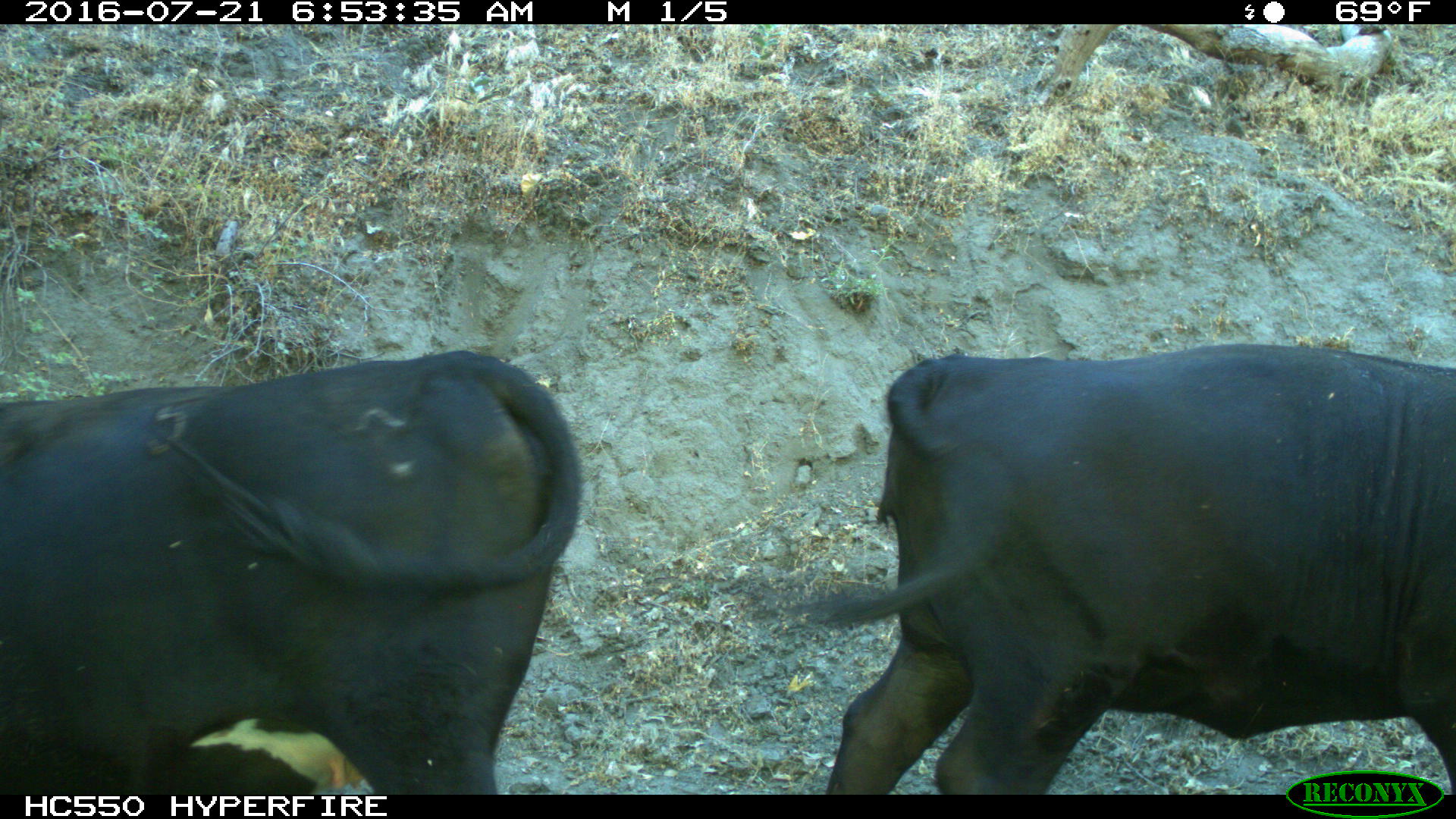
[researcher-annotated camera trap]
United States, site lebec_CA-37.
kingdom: Animalia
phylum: Chordata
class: Mammalia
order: Artiodactyla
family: Bovidae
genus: Bos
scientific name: Bos taurus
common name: domestic cow